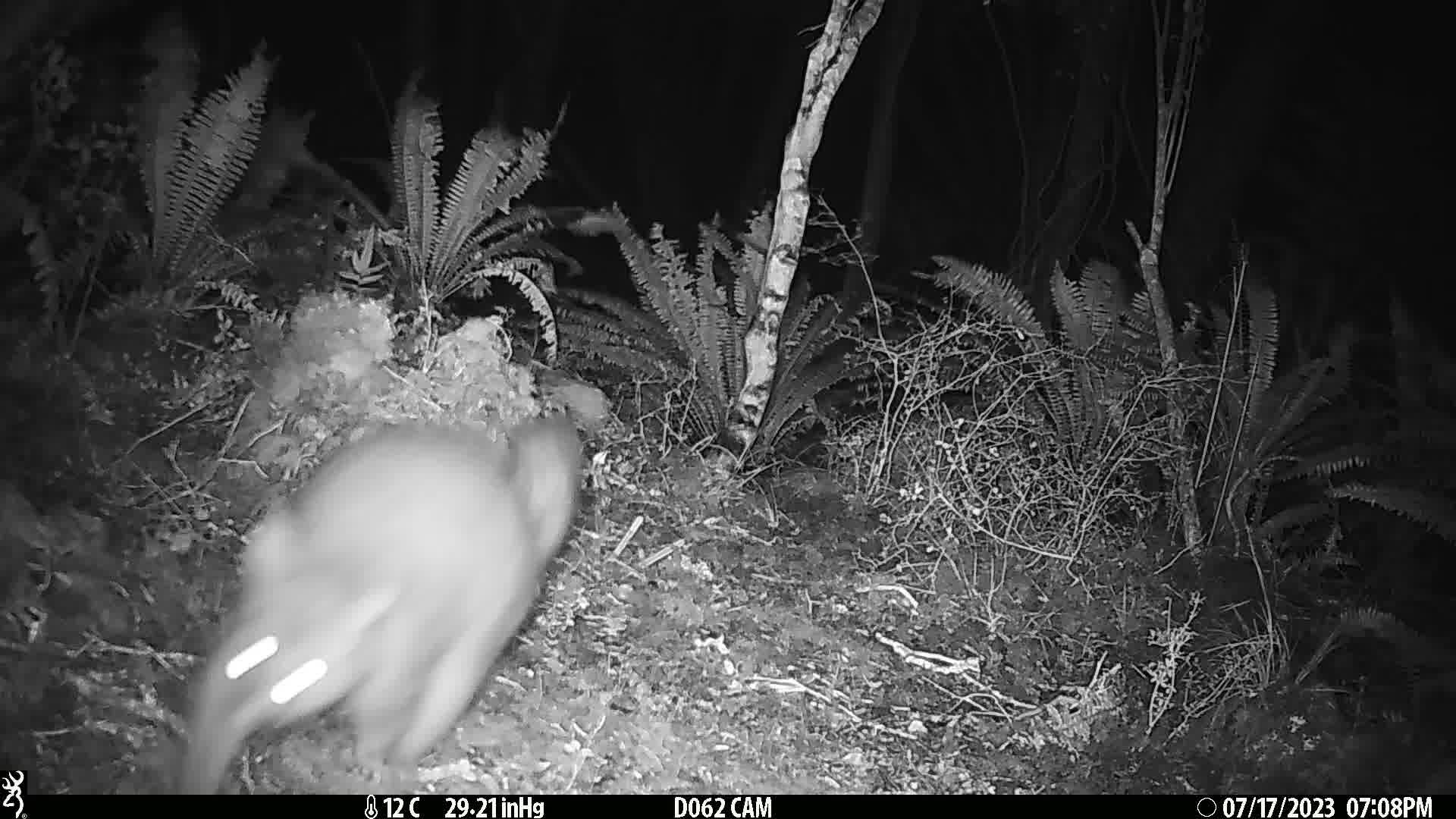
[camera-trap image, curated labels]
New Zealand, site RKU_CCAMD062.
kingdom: Animalia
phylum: Chordata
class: Mammalia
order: Diprotodontia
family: Phalangeridae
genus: Trichosurus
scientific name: Trichosurus vulpecula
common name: common brushtail possum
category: possum